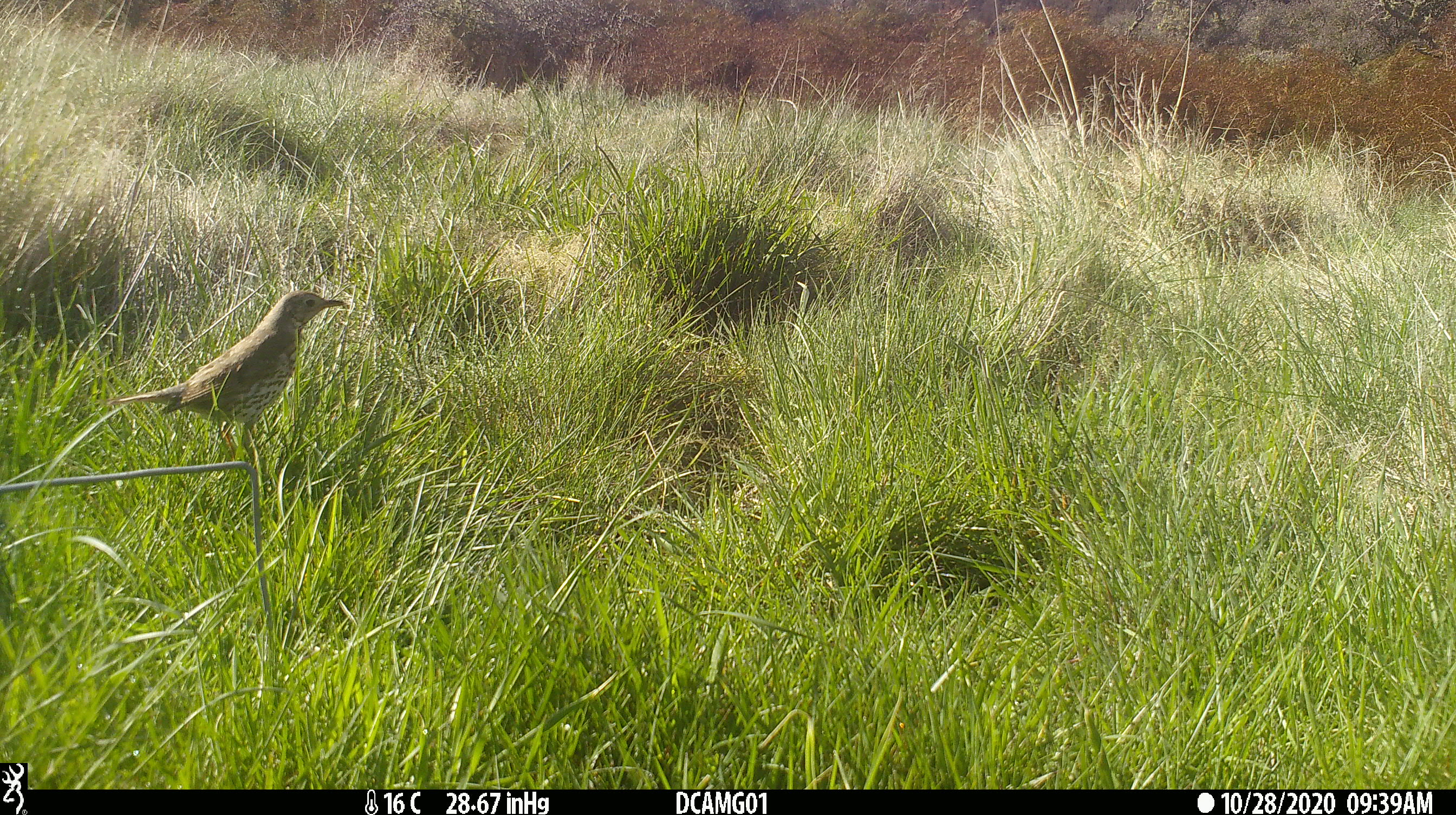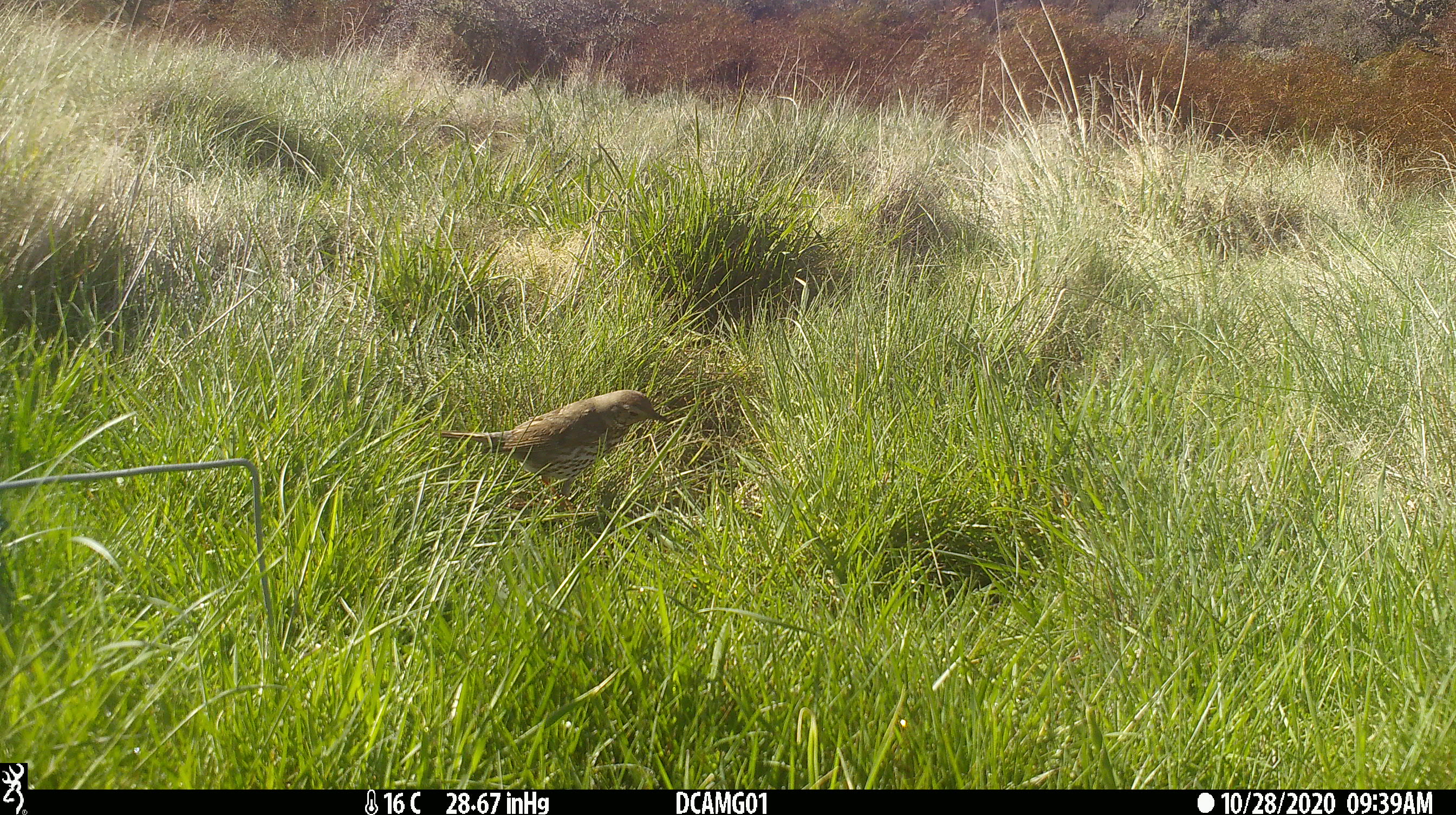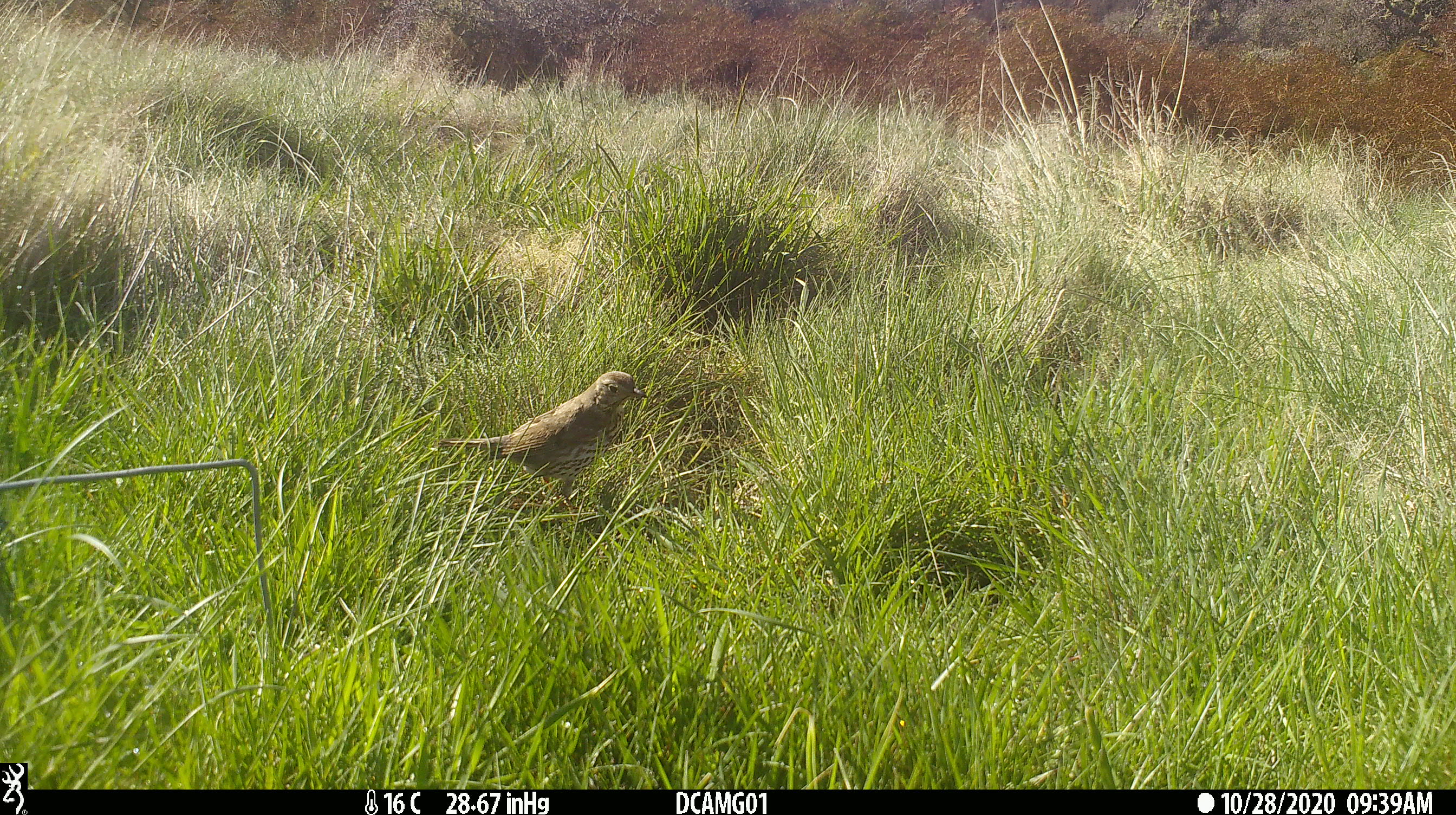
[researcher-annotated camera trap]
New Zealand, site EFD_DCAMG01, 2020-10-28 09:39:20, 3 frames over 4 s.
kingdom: Animalia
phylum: Chordata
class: Aves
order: Passeriformes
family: Turdidae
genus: Turdus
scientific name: Turdus philomelos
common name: song thrush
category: thrush